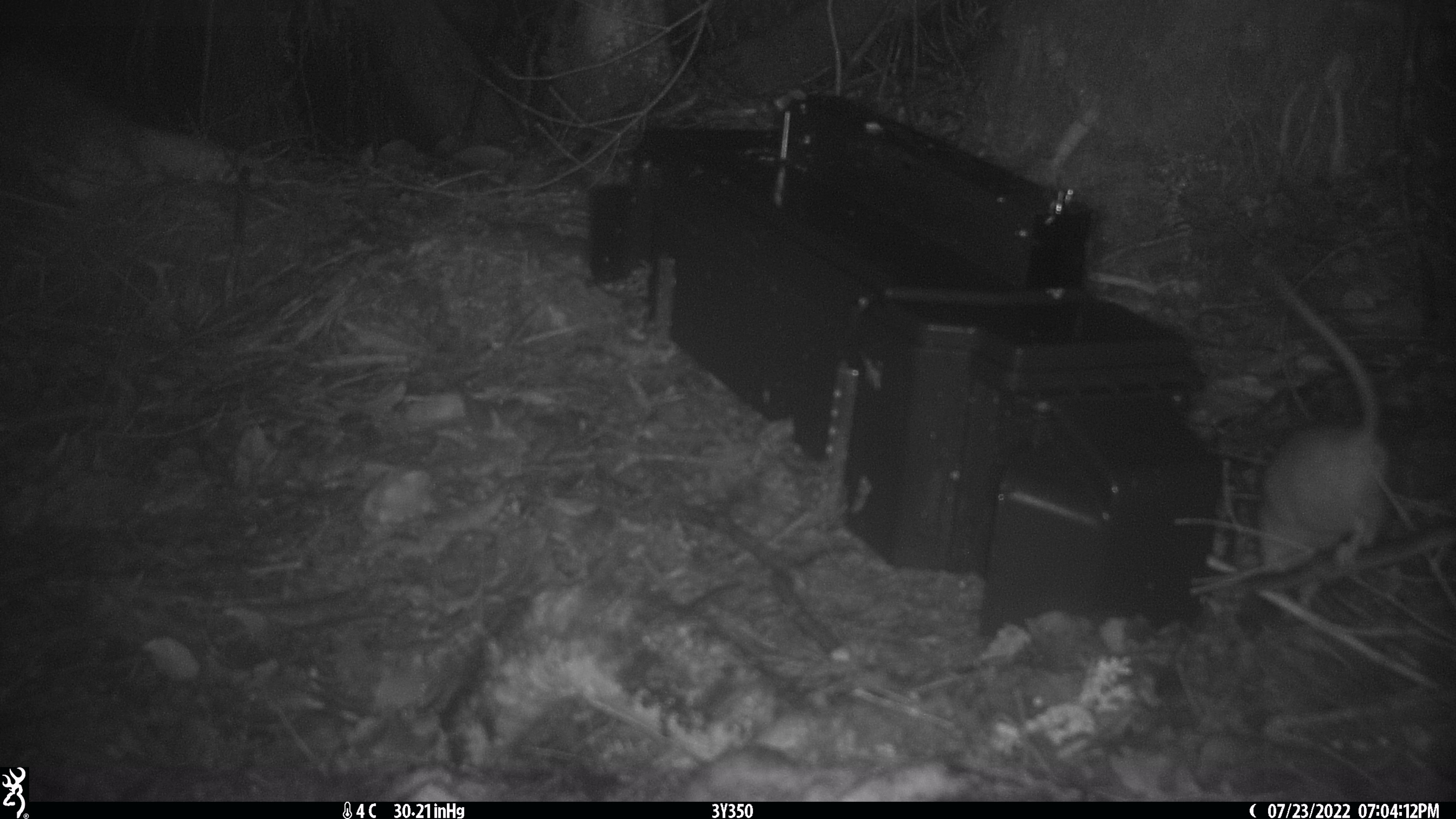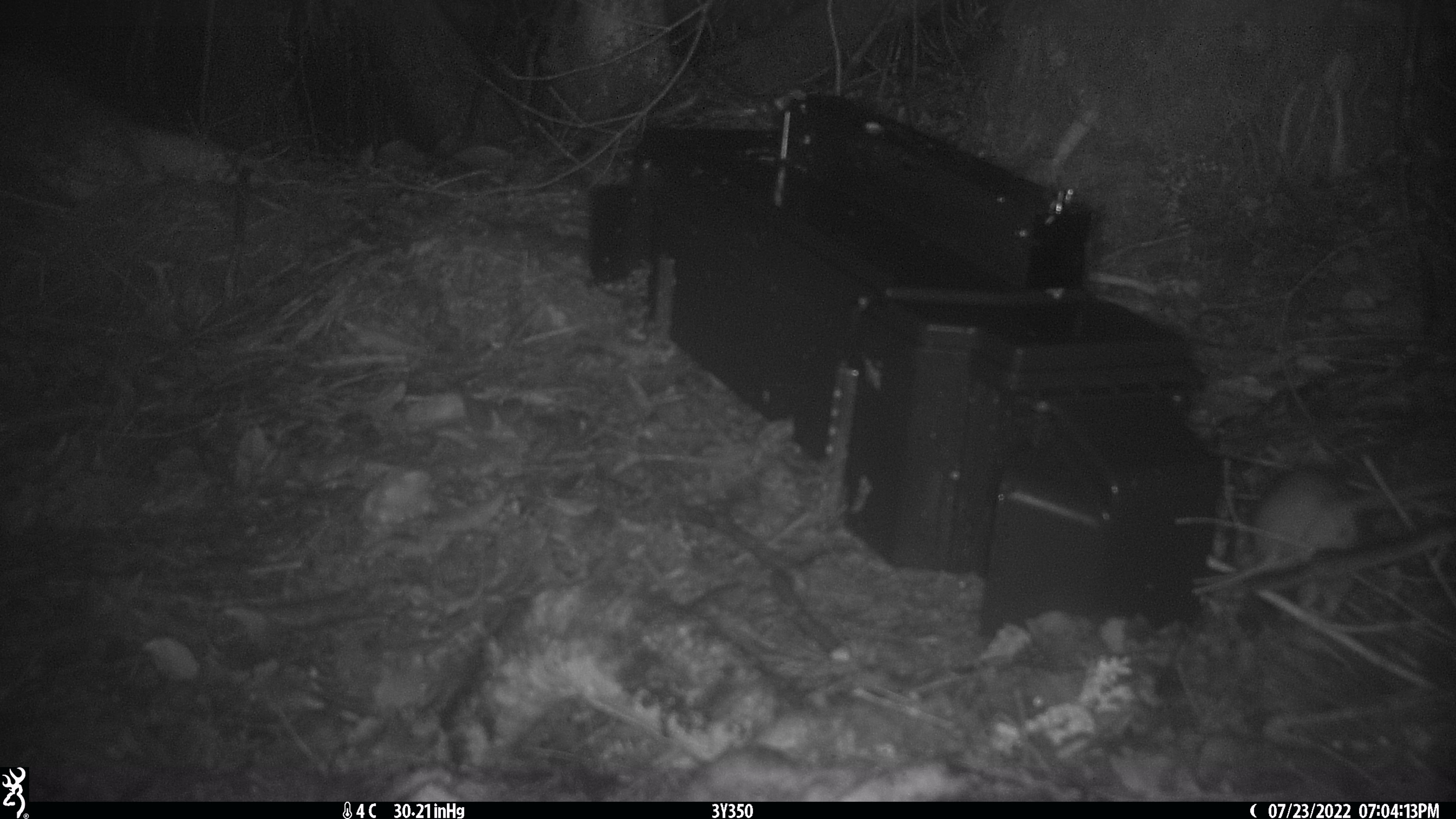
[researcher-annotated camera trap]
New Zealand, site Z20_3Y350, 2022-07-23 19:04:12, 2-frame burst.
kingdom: Animalia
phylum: Chordata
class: Mammalia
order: Rodentia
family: Muridae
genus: Rattus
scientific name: Rattus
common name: rat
Rat (Rattus).